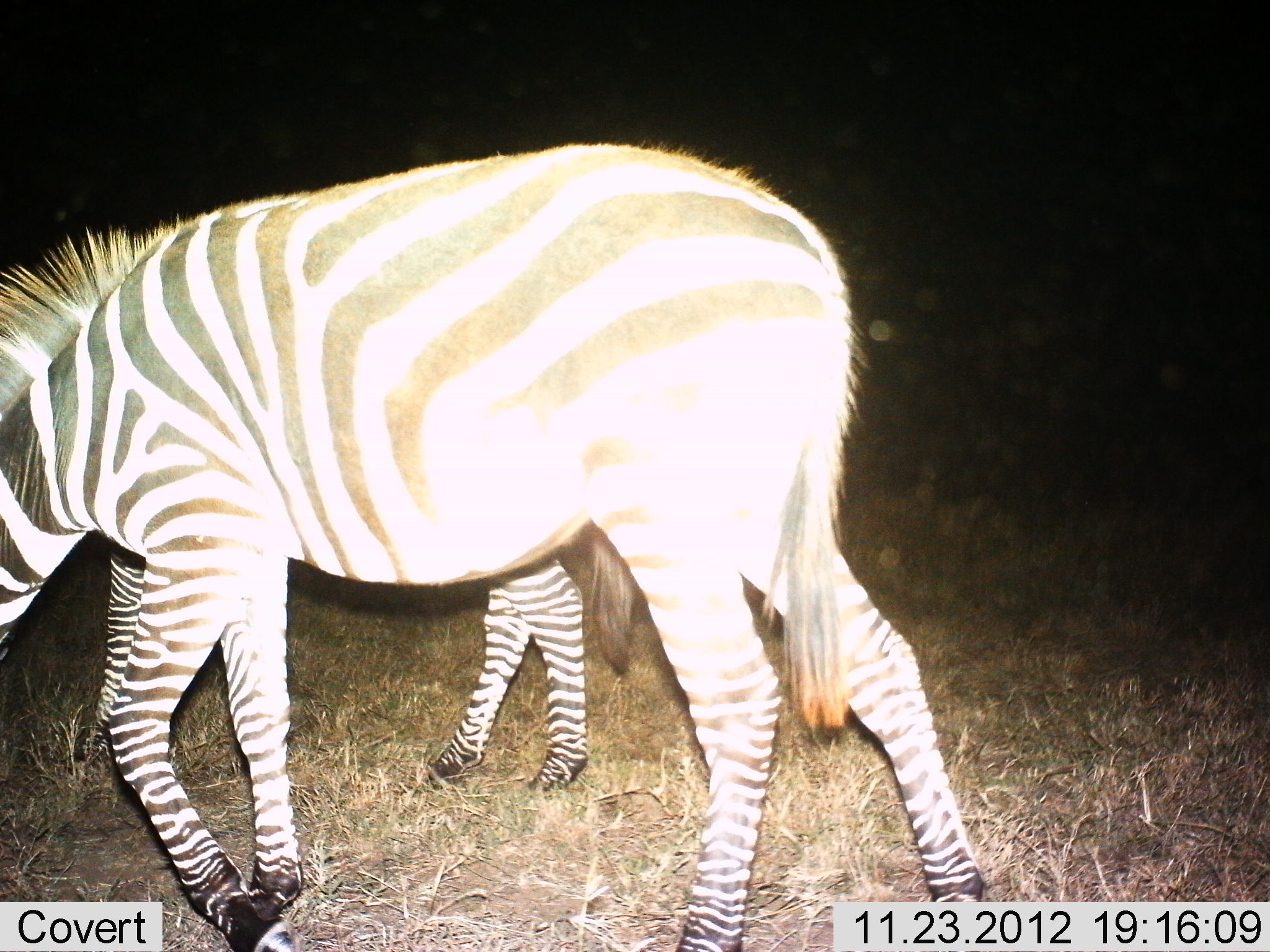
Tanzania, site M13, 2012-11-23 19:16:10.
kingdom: Animalia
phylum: Chordata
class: Mammalia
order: Perissodactyla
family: Equidae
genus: Equus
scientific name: Equus quagga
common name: plains zebra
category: zebra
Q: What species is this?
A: Zebra (plains zebra) (Equus quagga).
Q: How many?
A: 2.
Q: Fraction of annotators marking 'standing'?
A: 32%.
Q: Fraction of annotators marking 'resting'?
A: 0%.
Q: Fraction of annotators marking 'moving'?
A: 54%.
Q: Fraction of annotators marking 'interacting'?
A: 5%.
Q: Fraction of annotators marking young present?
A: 12%.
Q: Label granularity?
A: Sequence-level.